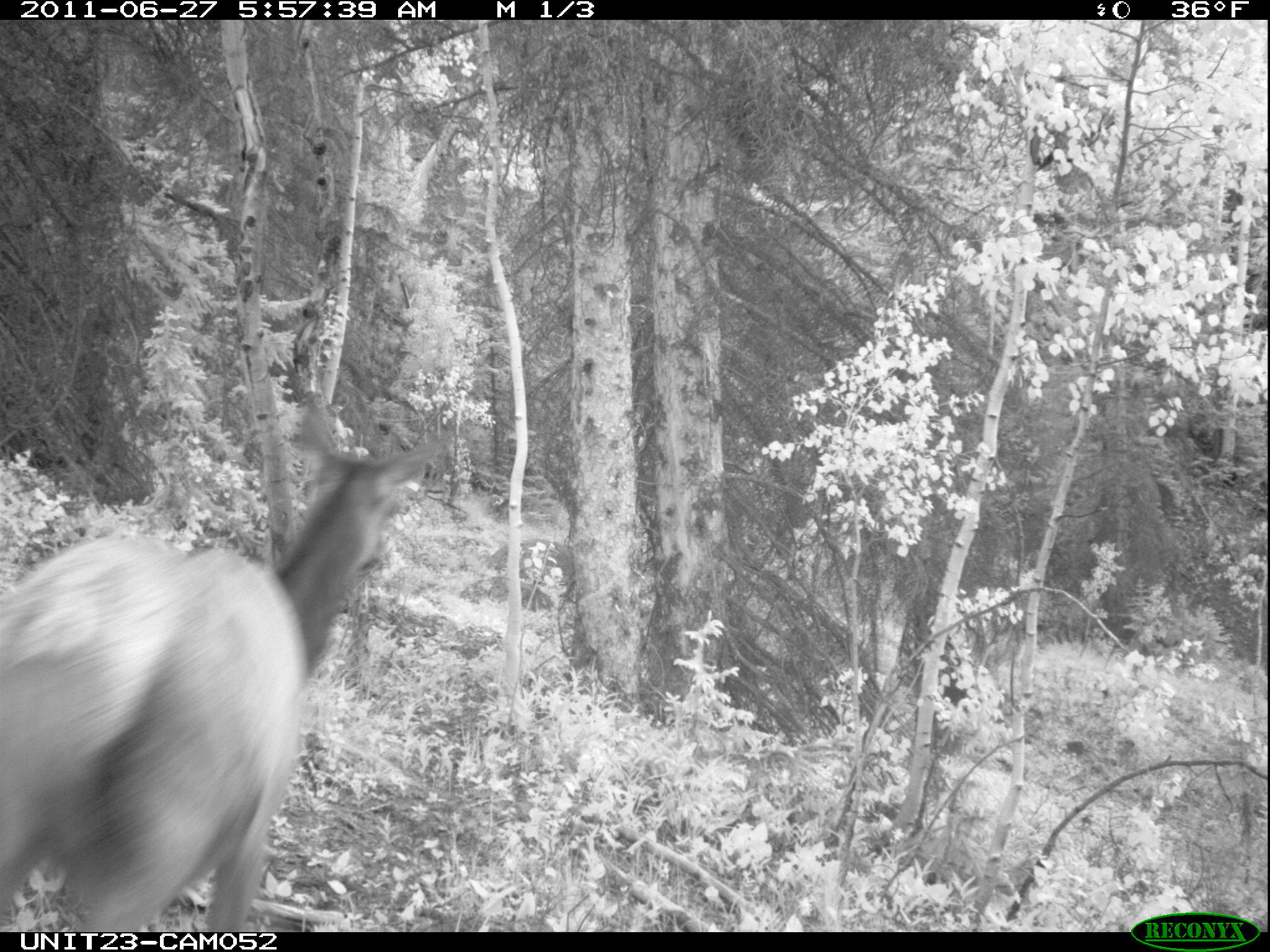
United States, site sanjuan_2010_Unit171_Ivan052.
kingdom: Animalia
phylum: Chordata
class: Mammalia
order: Artiodactyla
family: Cervidae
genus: Cervus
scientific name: Cervus elaphus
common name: red deer